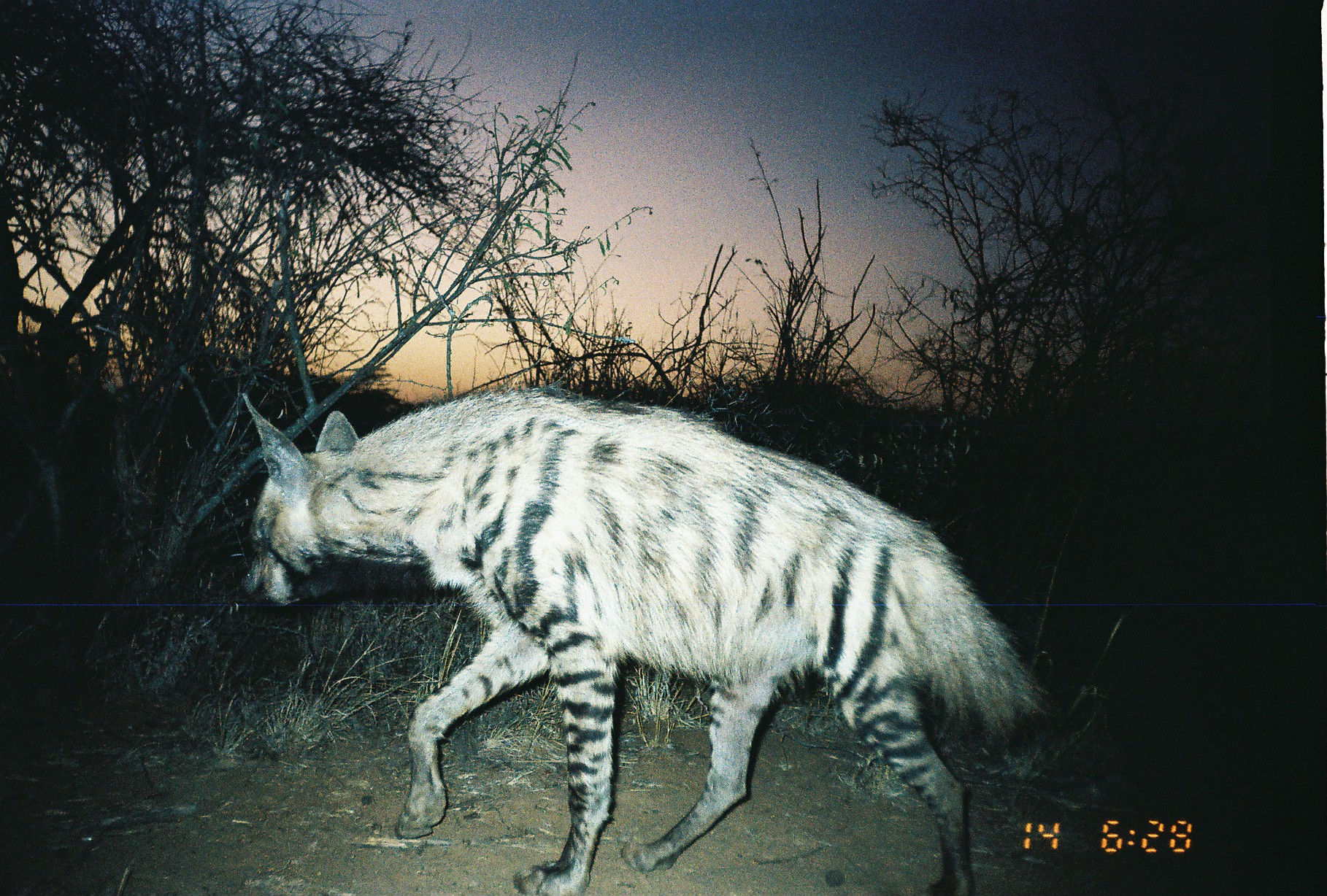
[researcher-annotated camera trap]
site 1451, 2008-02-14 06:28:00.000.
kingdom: Animalia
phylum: Chordata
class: Mammalia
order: Carnivora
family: Hyaenidae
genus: Hyaena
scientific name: Hyaena hyaena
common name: striped hyena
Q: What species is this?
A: Hyaena hyaena (striped hyena).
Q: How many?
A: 1.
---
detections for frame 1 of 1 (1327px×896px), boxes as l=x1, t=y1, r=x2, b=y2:
hyaena hyaena: l=242, t=390, r=1052, b=896